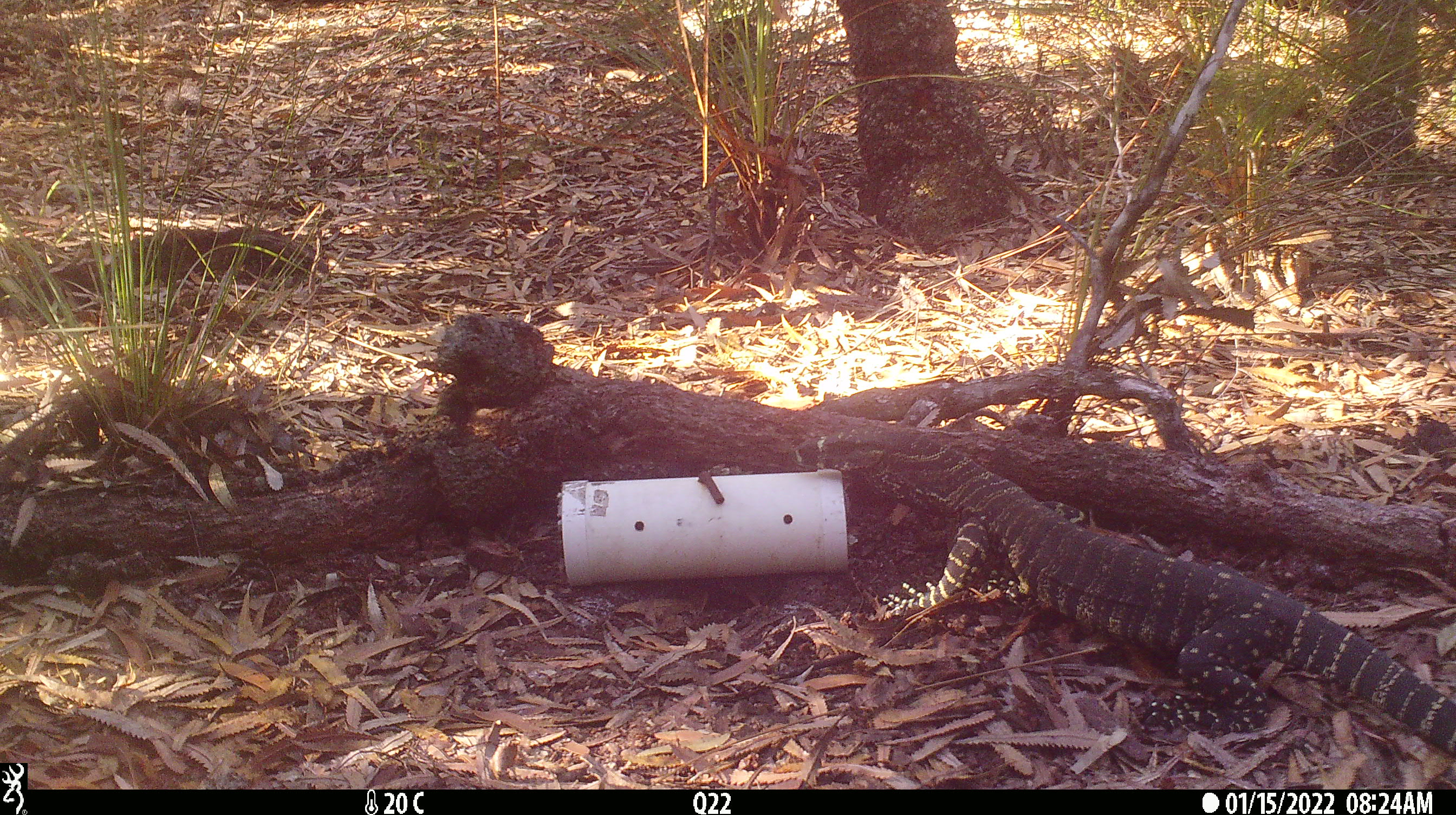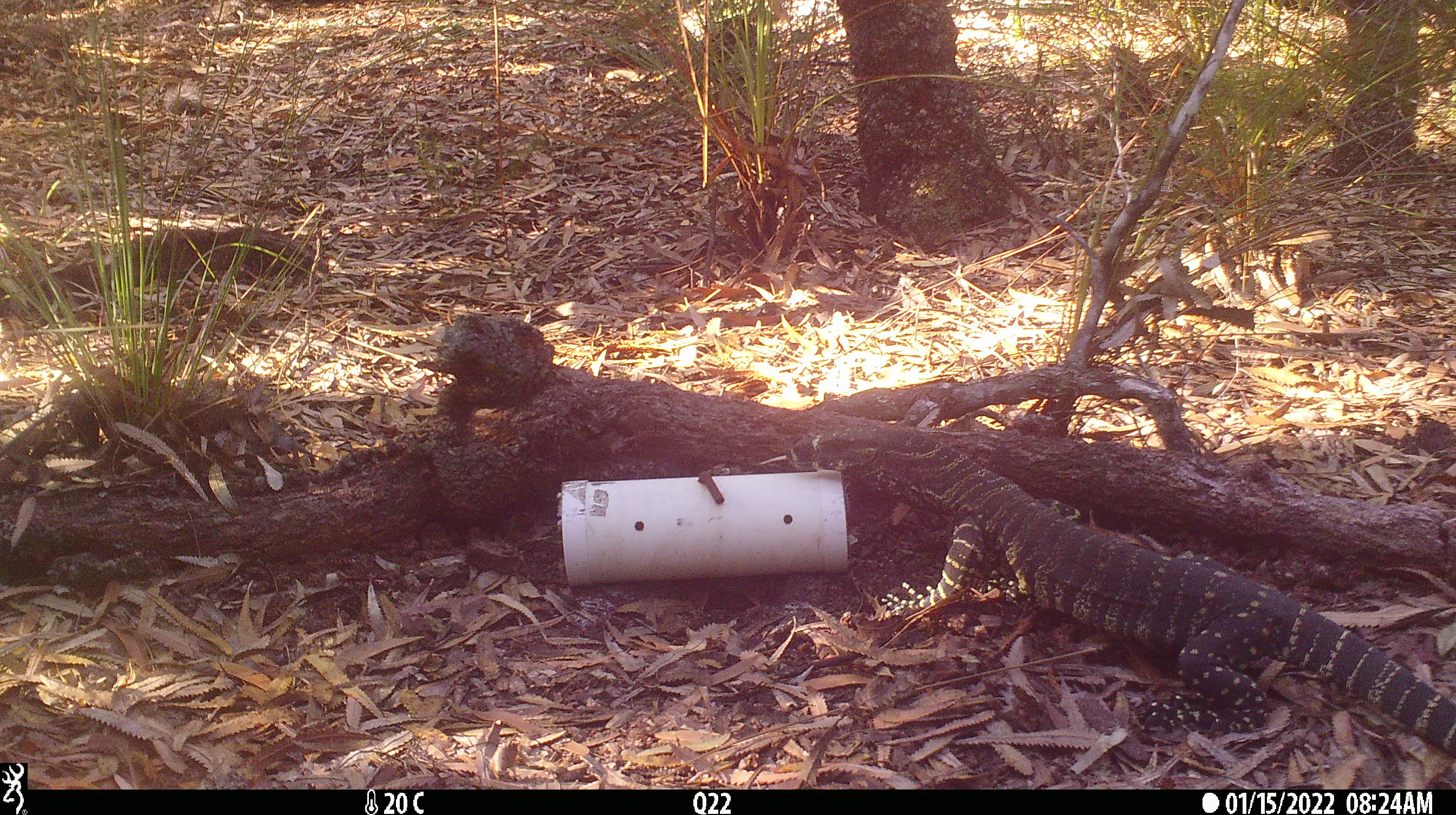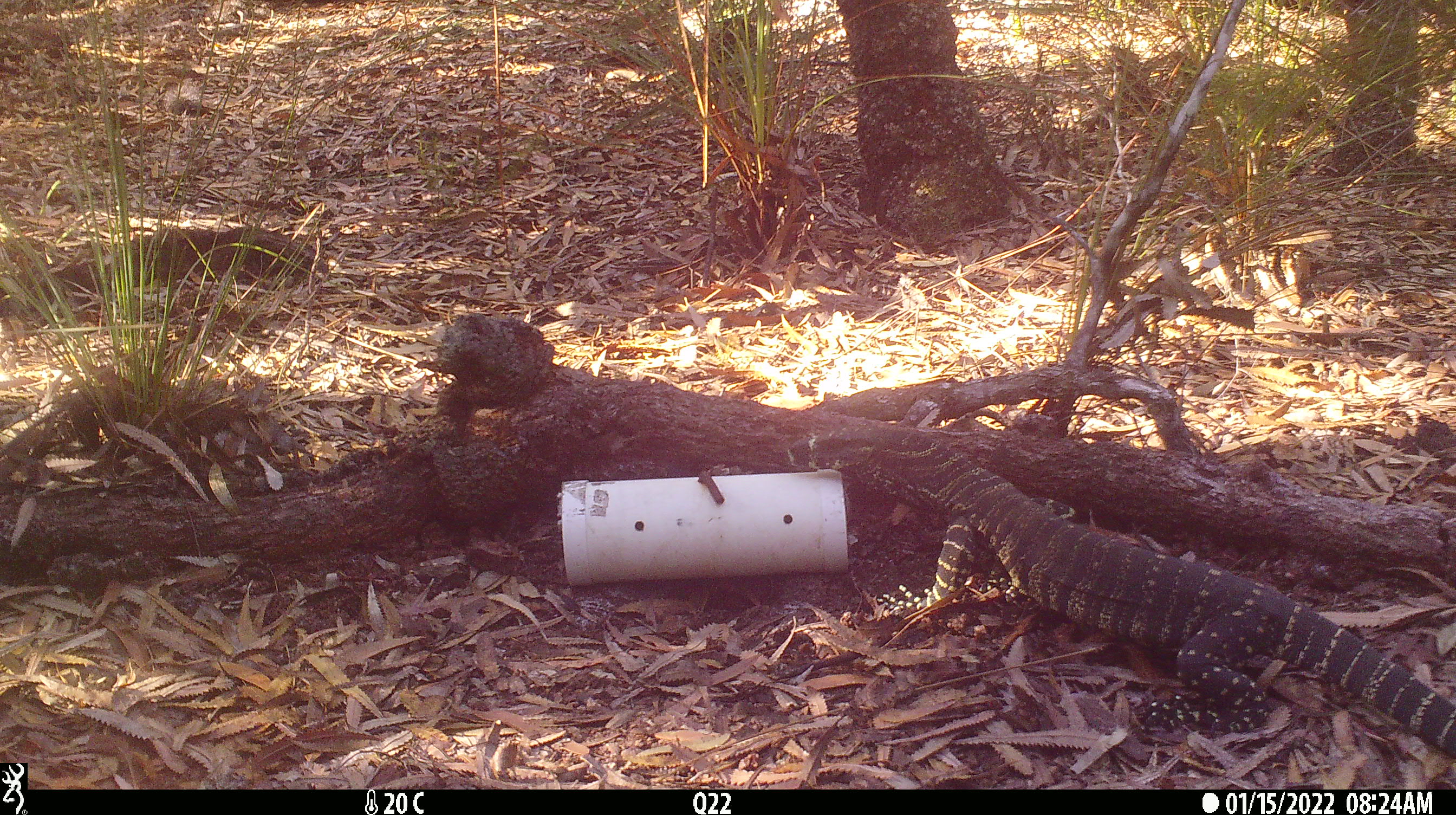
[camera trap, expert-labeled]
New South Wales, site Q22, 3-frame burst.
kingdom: Animalia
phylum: Chordata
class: Reptilia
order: Squamata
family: Varanidae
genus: Varanus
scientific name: Varanus varius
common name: lace monitor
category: goanna